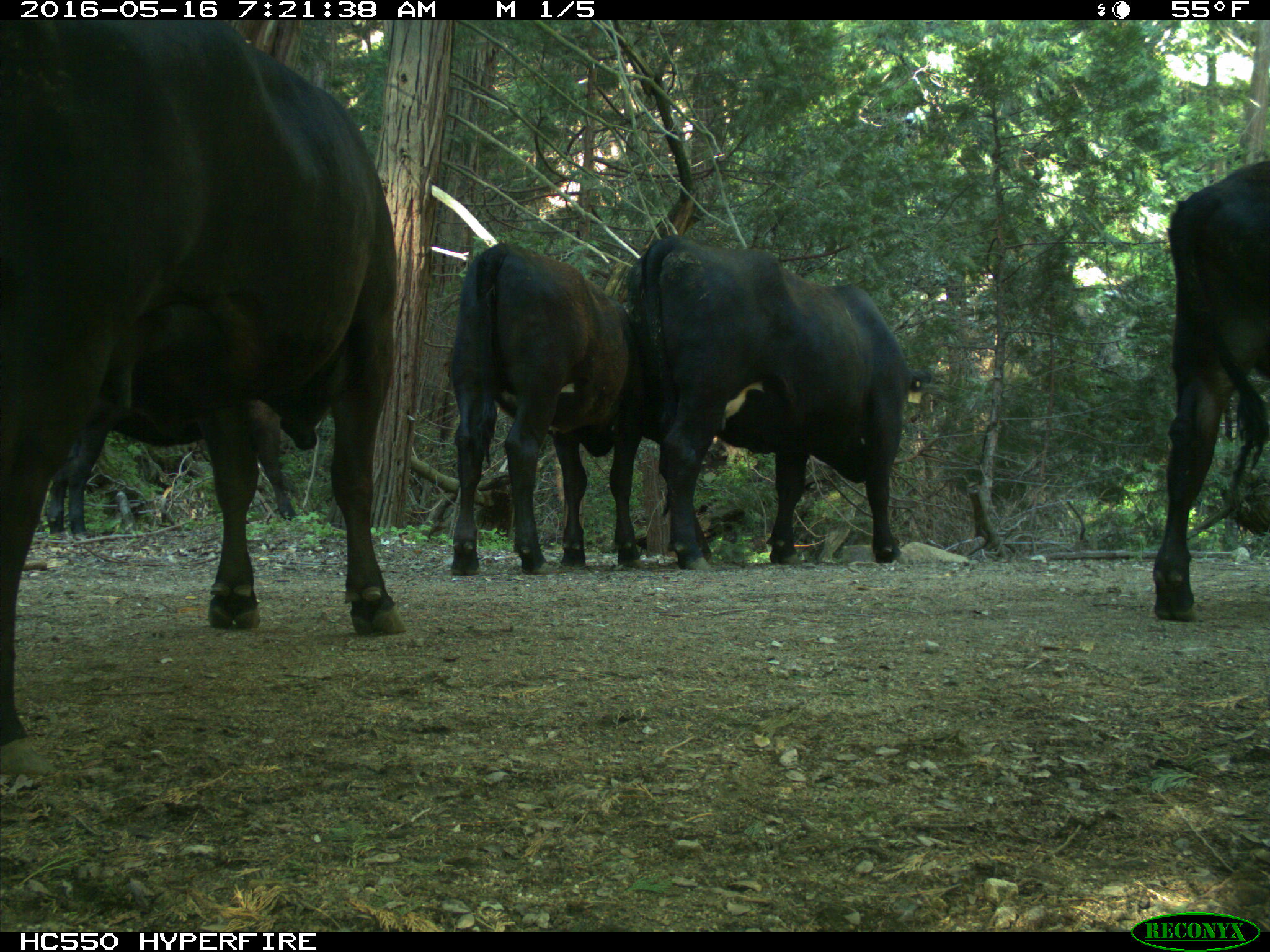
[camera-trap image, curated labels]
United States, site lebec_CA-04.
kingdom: Animalia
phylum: Chordata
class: Mammalia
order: Artiodactyla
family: Bovidae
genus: Bos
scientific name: Bos taurus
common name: domestic cow